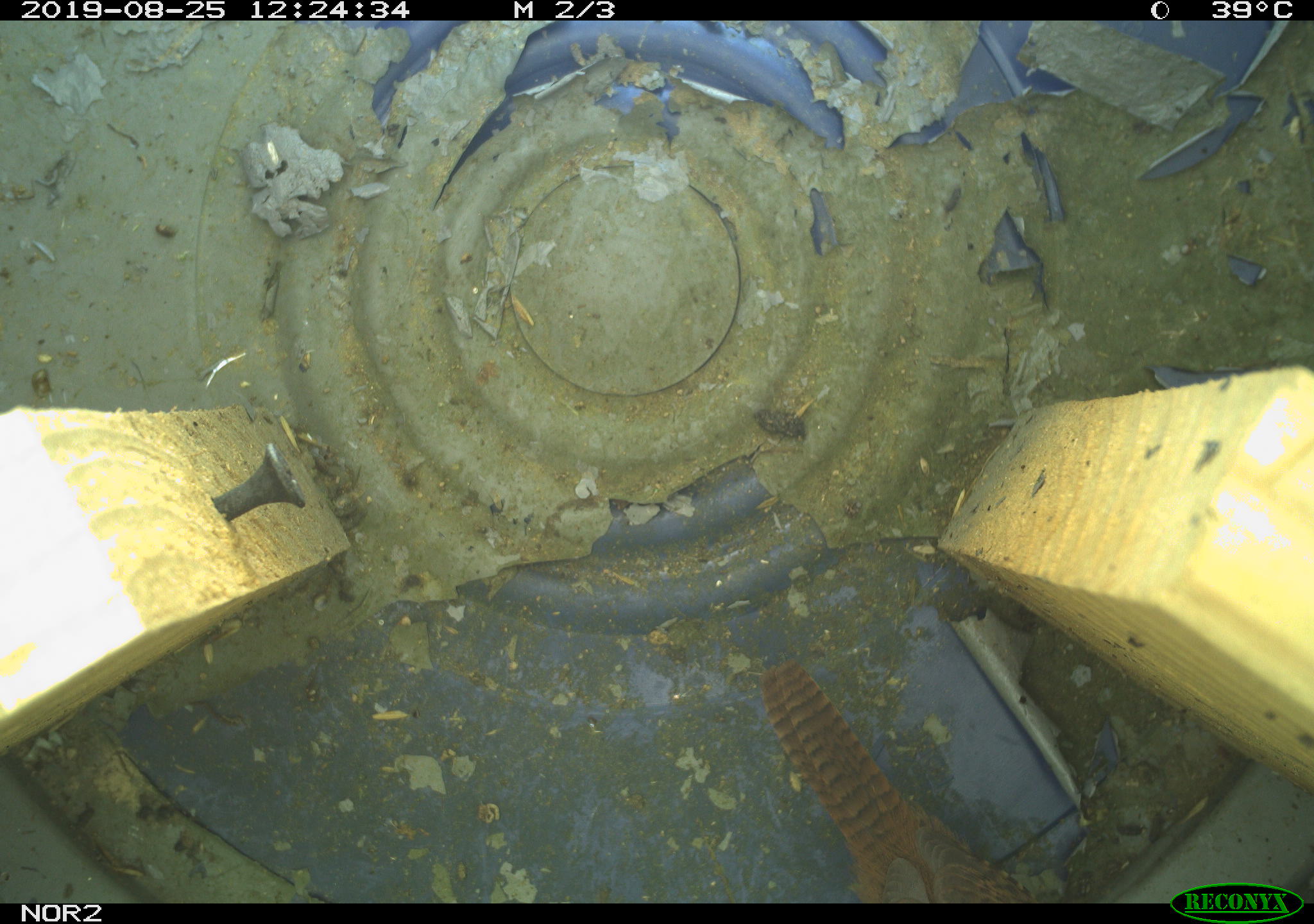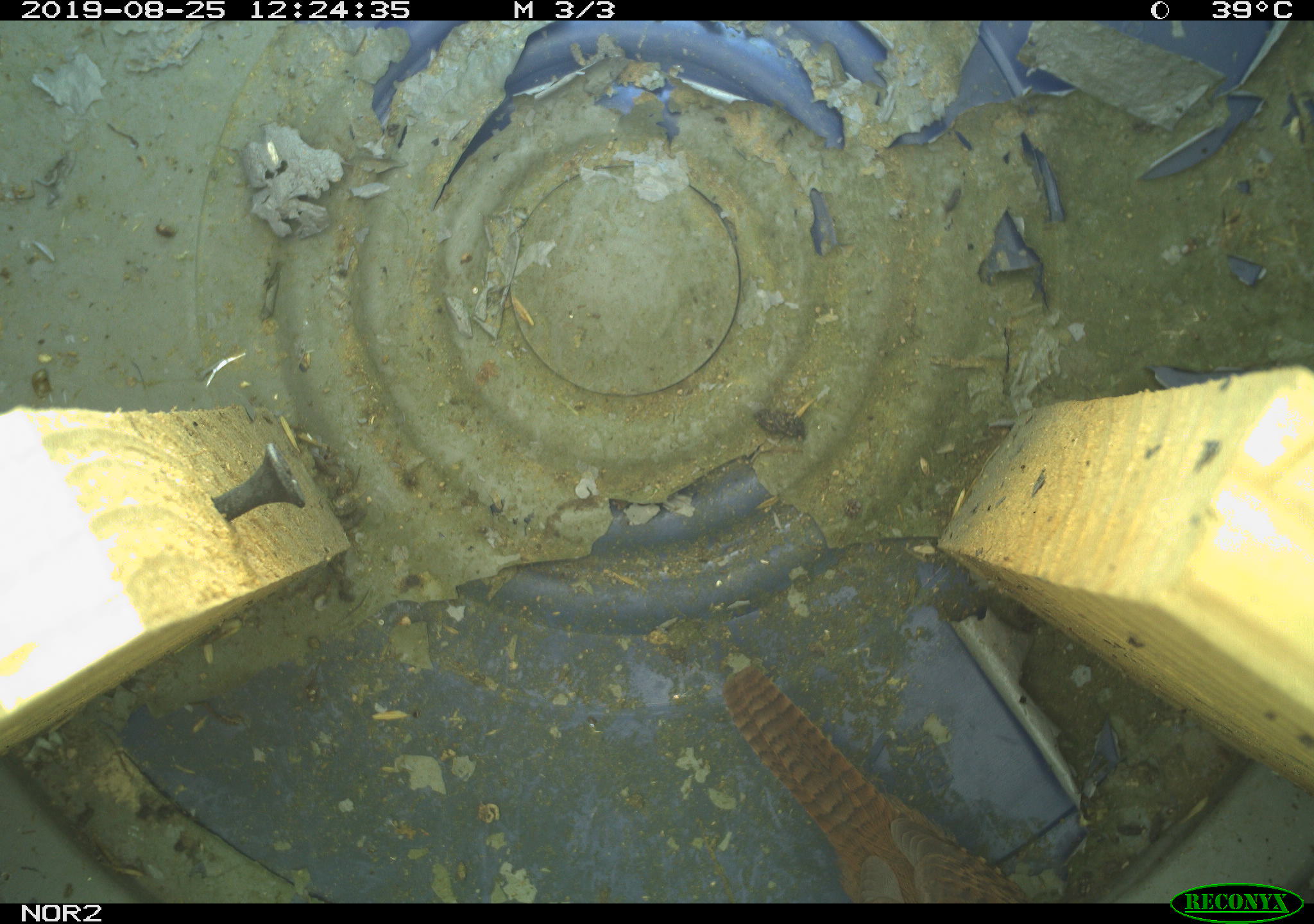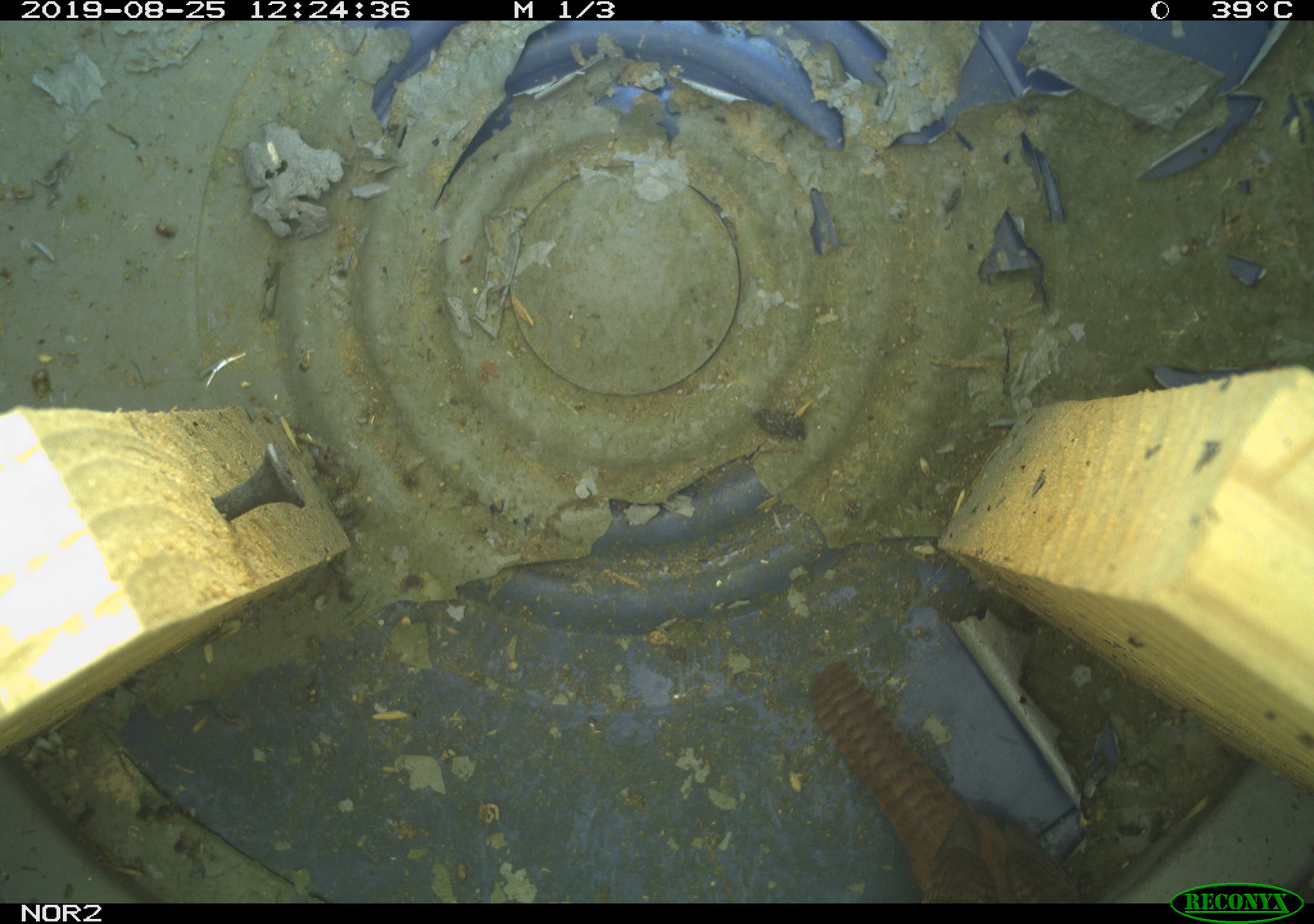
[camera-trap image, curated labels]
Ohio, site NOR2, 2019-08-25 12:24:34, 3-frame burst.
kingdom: Animalia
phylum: Chordata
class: Aves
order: Passeriformes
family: Troglodytidae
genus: Troglodytes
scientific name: Troglodytes aedon aedon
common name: northern house wren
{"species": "northern house wren (Troglodytes aedon aedon)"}